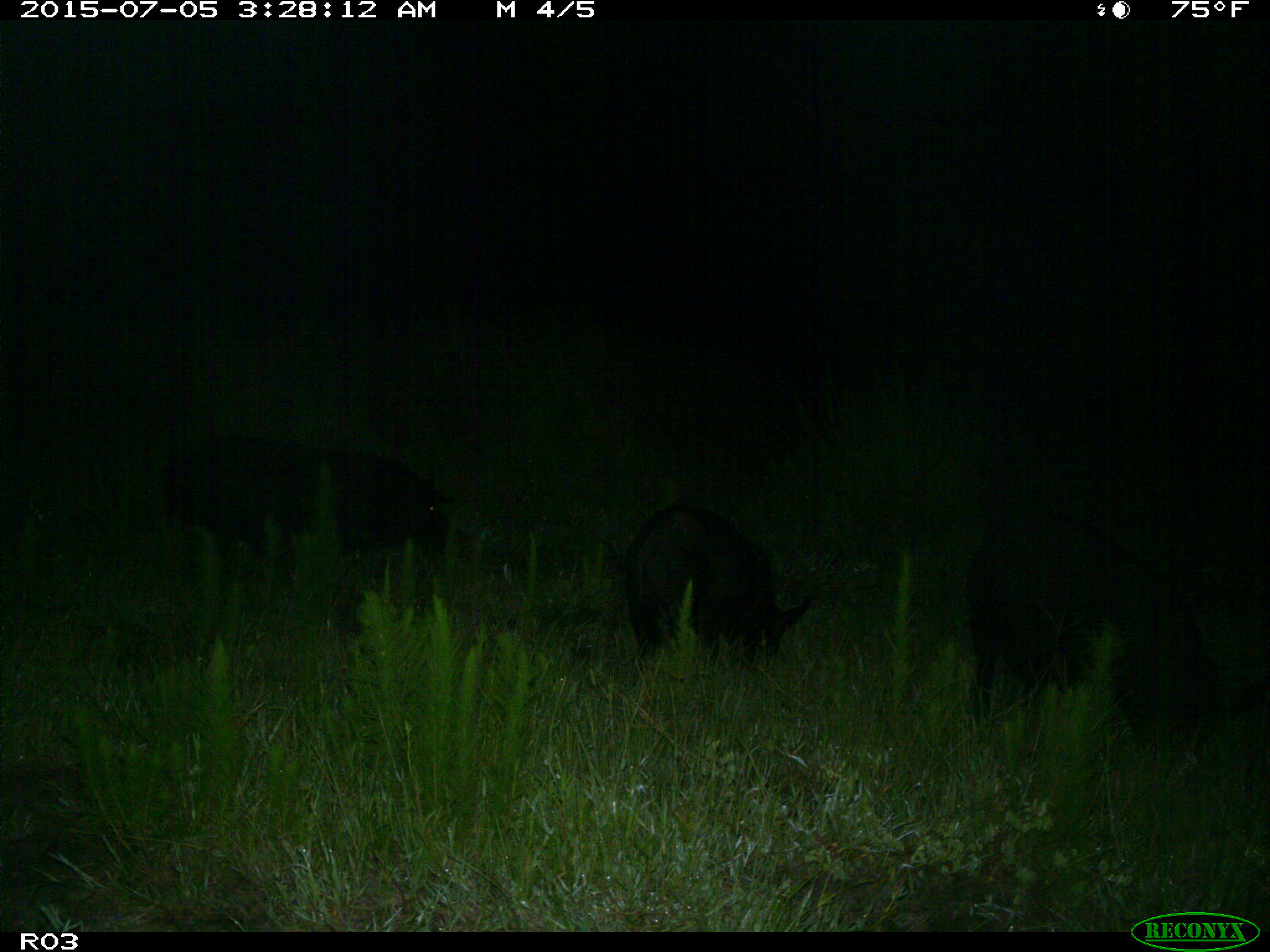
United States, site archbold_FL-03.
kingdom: Animalia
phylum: Chordata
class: Mammalia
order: Artiodactyla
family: Suidae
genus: Sus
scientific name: Sus scrofa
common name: wild boar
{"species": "Sus scrofa (wild boar)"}